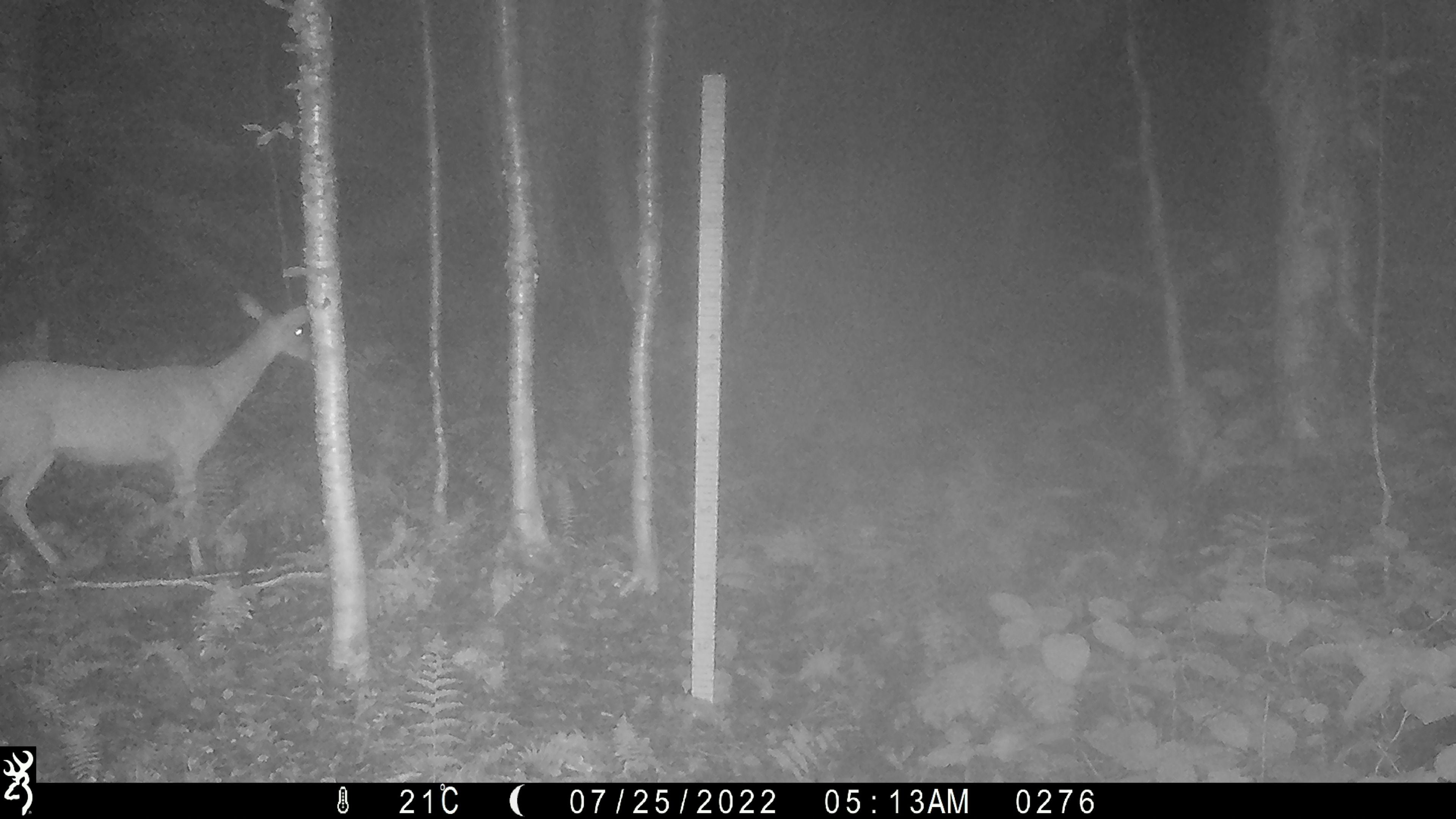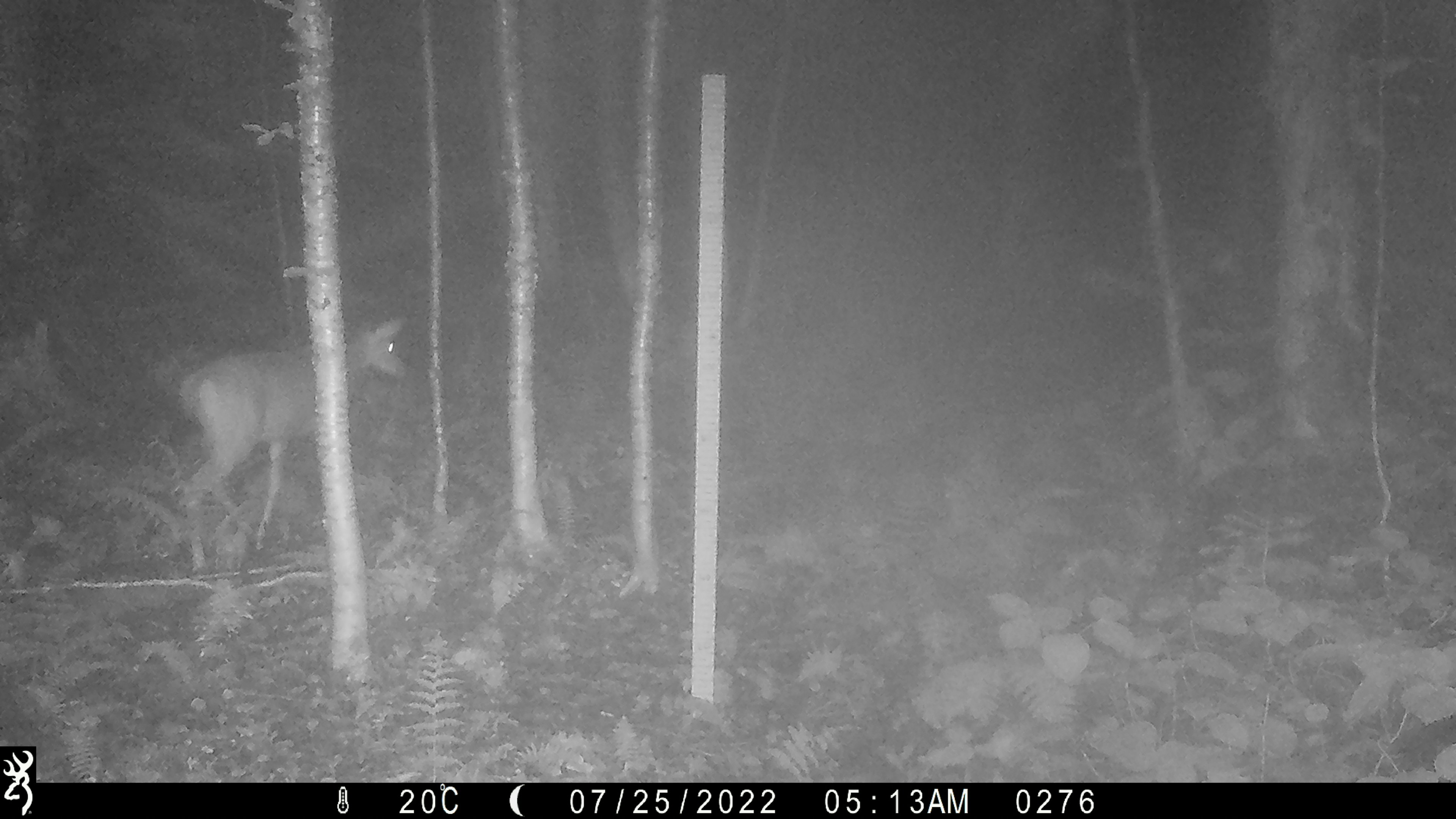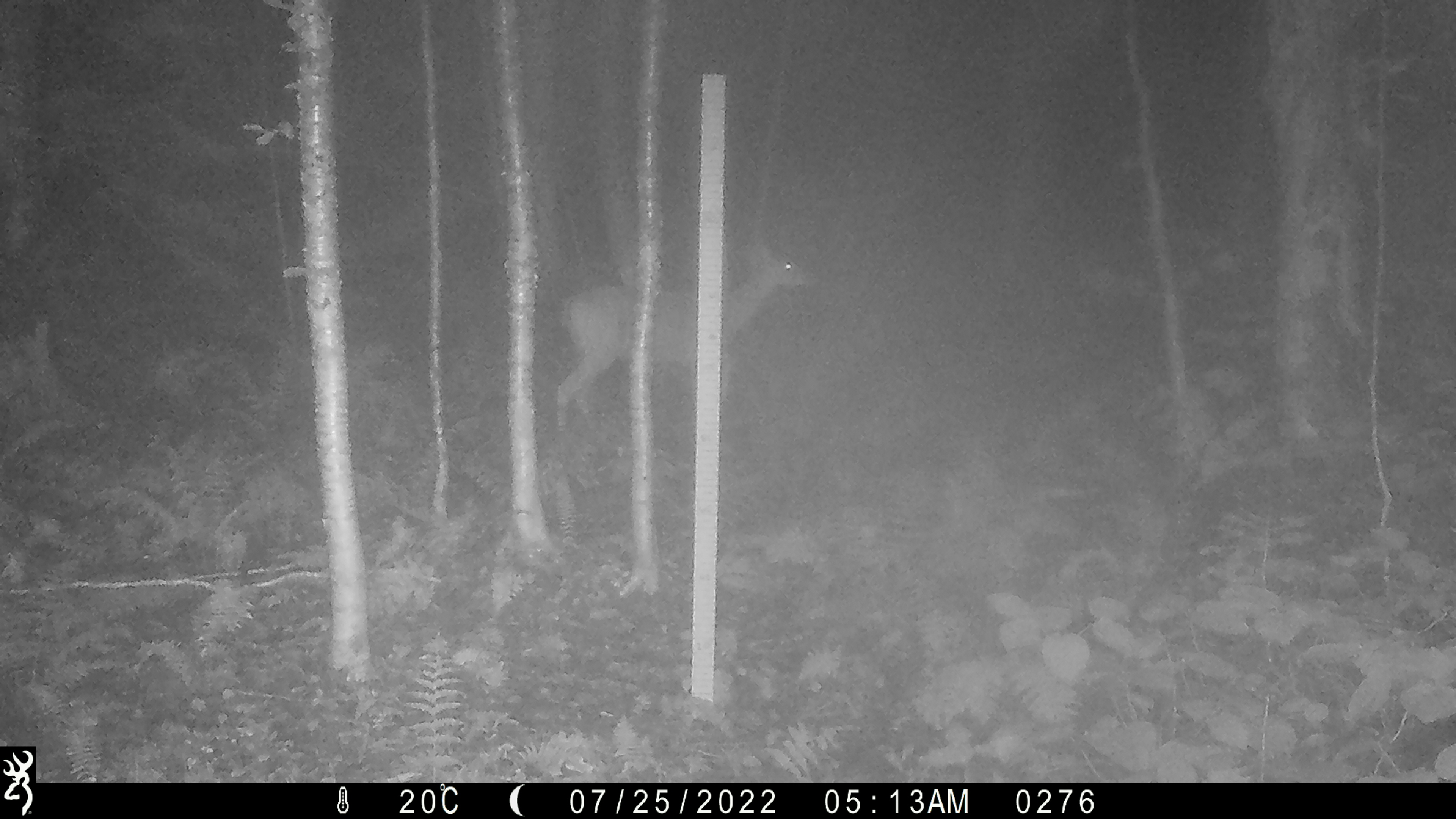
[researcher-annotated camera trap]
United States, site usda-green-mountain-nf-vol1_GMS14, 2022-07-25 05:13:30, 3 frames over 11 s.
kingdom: Animalia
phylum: Chordata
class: Mammalia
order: Artiodactyla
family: Cervidae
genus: Odocoileus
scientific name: Odocoileus virginianus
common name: white-tailed deer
White-tailed deer (Odocoileus virginianus).